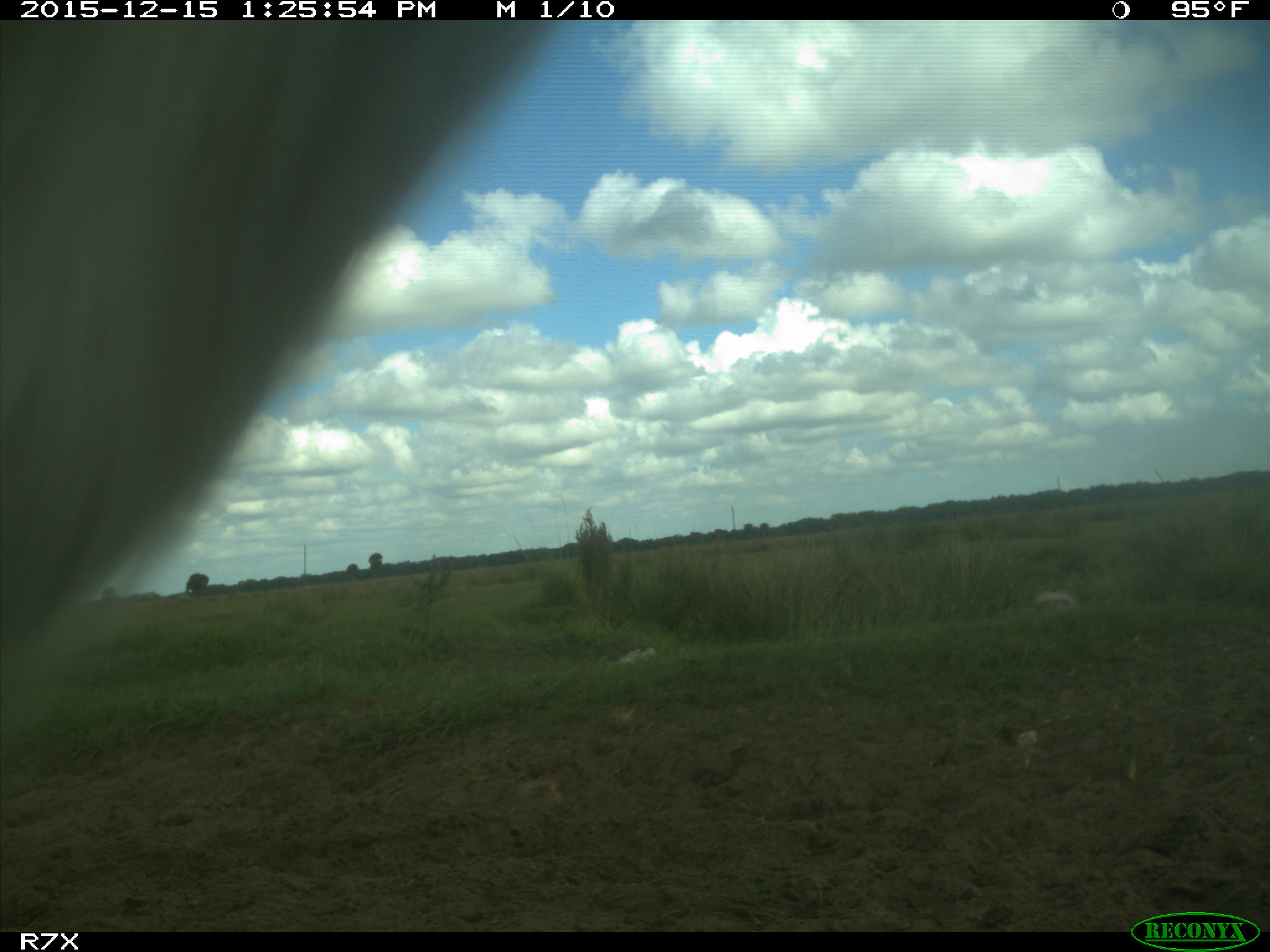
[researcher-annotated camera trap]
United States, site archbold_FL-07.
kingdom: Animalia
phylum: Chordata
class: Mammalia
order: Artiodactyla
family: Bovidae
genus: Bos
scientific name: Bos taurus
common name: domestic cow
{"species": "Bos taurus (domestic cow)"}